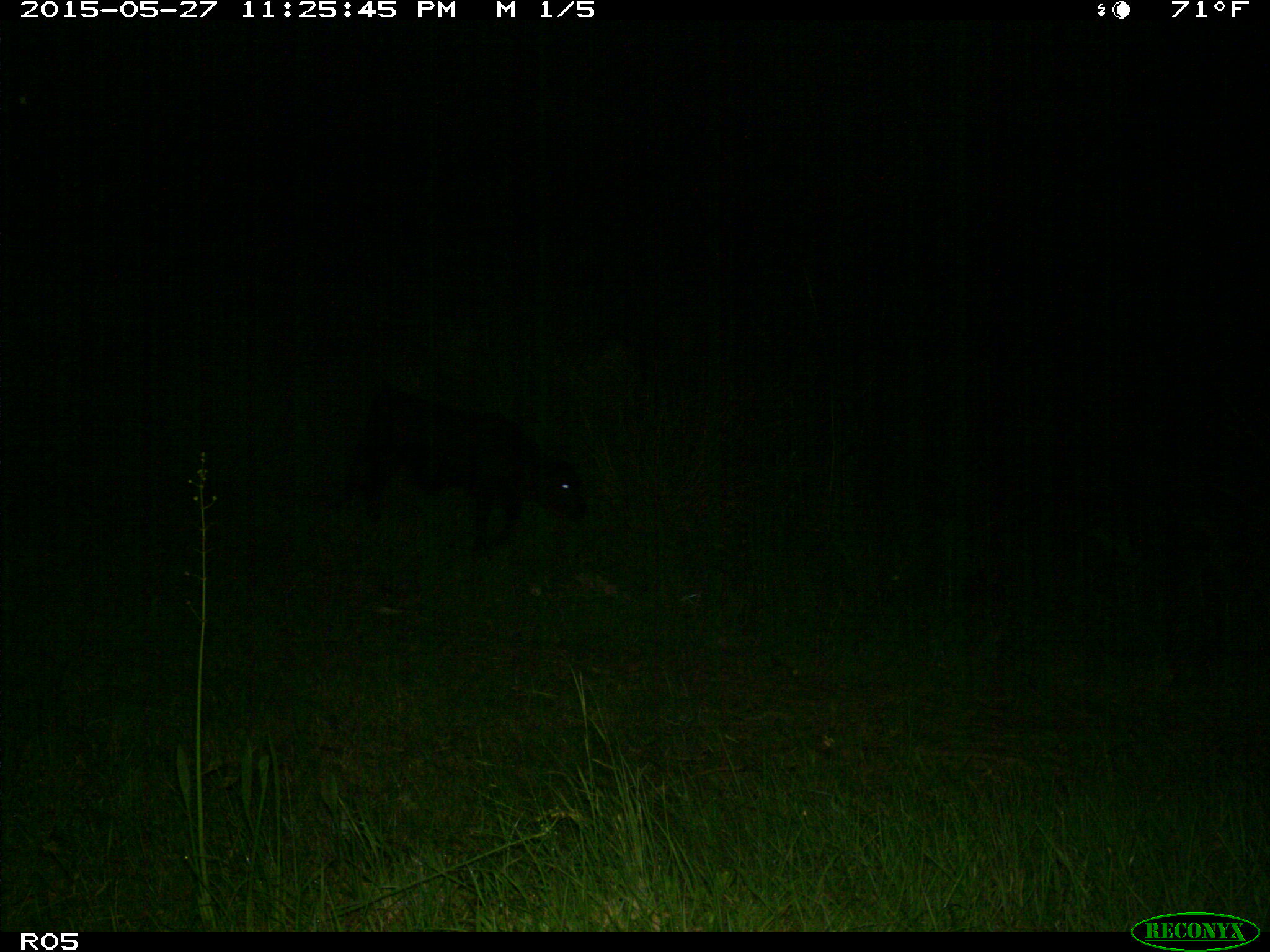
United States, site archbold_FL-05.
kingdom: Animalia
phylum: Chordata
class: Mammalia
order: Artiodactyla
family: Bovidae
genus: Bos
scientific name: Bos taurus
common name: domestic cow